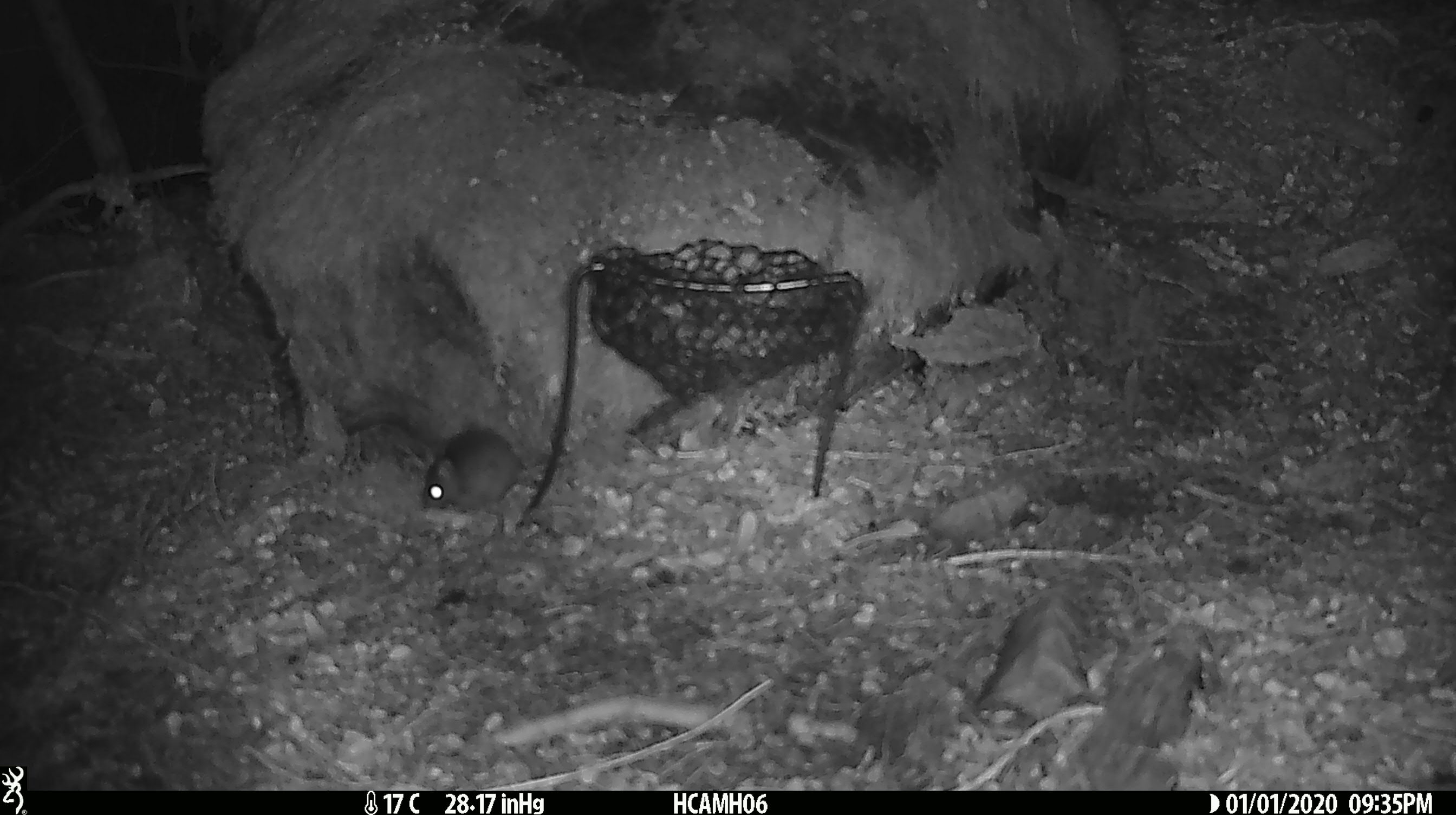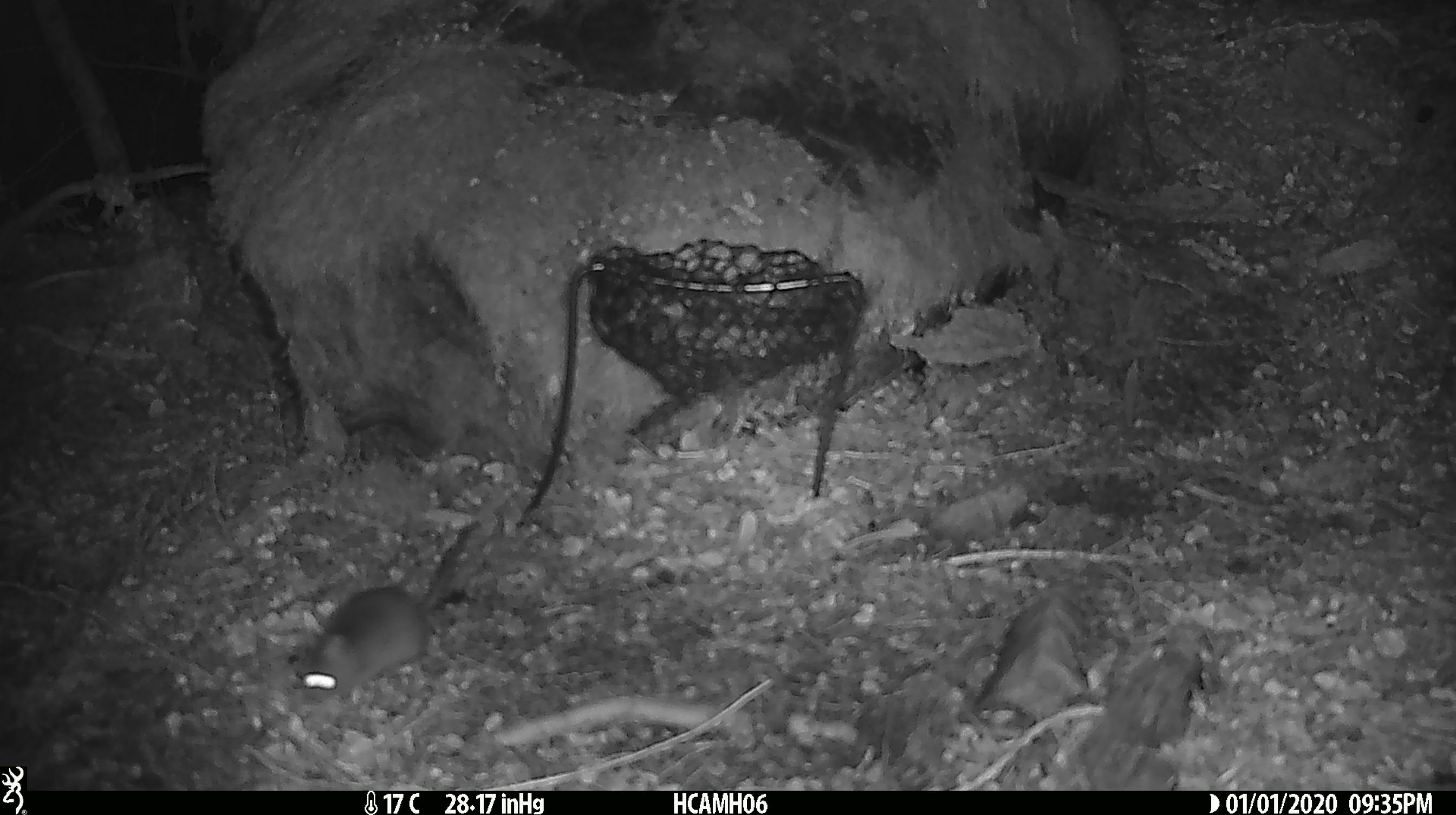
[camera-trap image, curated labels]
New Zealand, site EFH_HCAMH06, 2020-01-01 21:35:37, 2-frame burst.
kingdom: Animalia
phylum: Chordata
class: Mammalia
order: Rodentia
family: Muridae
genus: Mus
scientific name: Mus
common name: mouse